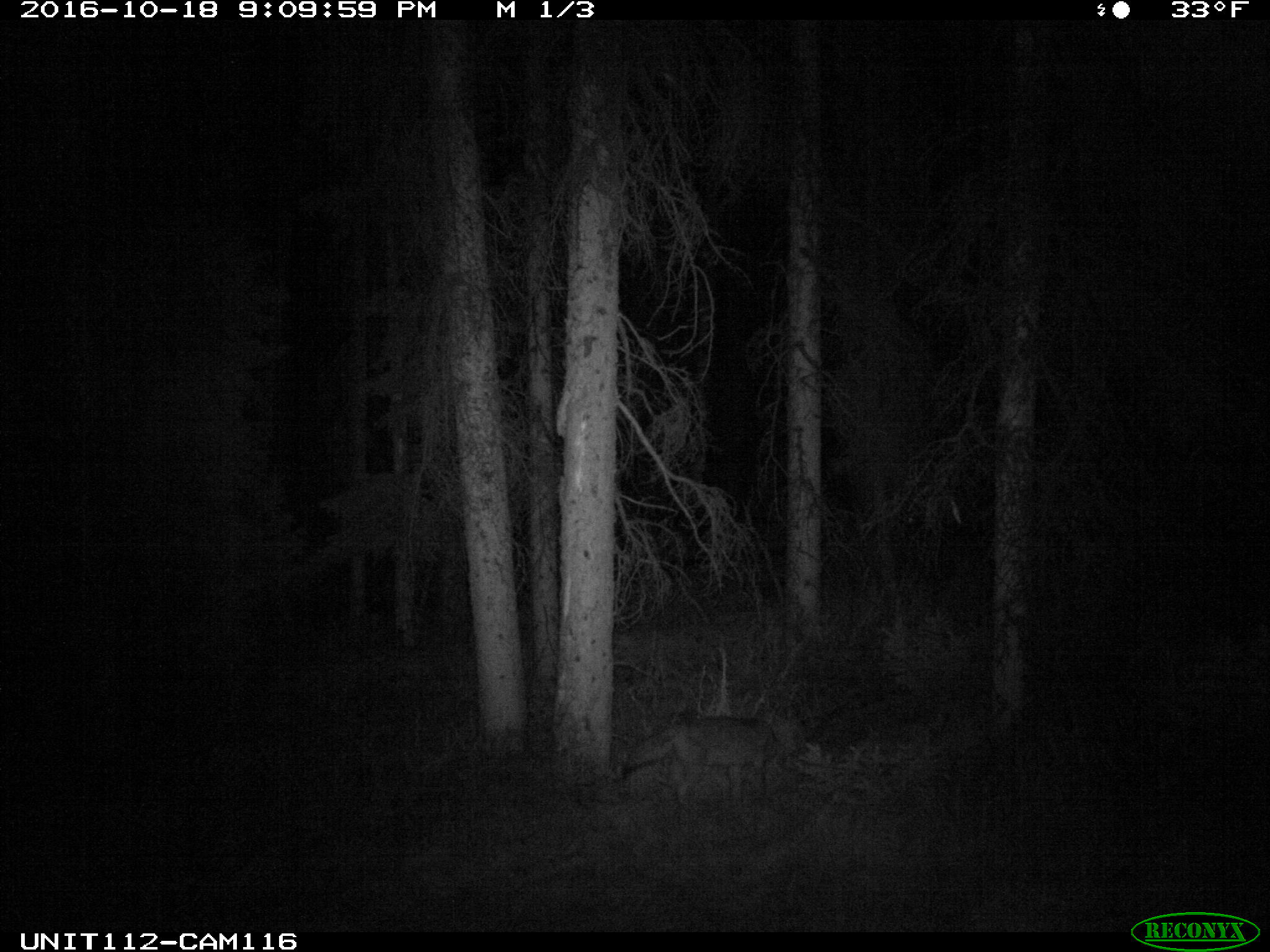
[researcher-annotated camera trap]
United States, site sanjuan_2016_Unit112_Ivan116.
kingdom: Animalia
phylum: Chordata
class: Mammalia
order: Carnivora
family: Canidae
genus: Canis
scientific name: Canis latrans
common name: coyote